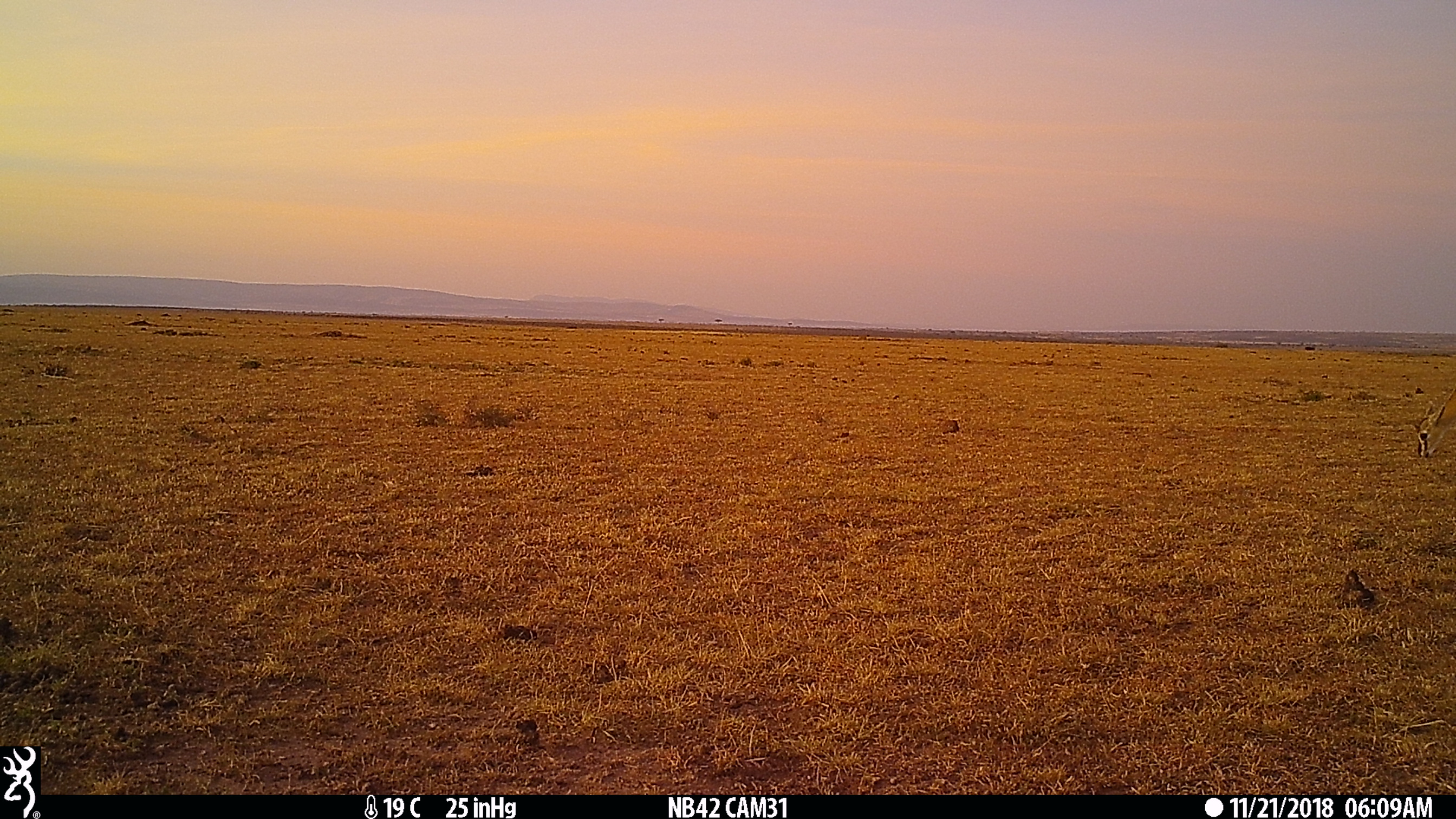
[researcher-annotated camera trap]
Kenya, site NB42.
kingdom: Animalia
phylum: Chordata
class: Mammalia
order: Artiodactyla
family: Bovidae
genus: Eudorcas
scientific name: Eudorcas thomsonii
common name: thomon's gazelle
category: gazelle thomsons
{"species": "gazelle thomsons (thomon's gazelle) (Eudorcas thomsonii)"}